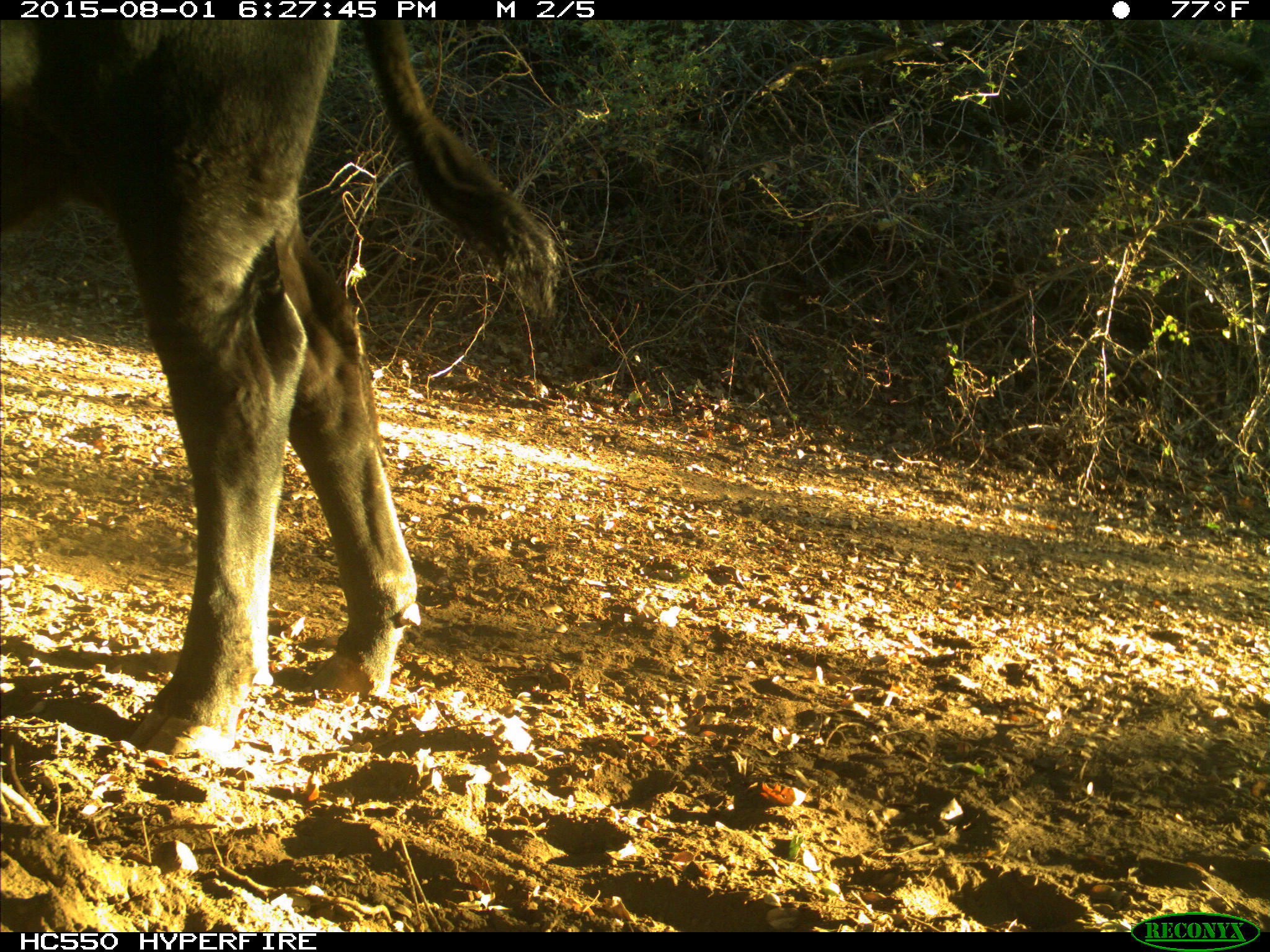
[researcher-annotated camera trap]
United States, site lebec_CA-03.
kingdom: Animalia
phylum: Chordata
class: Mammalia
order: Artiodactyla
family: Bovidae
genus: Bos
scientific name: Bos taurus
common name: domestic cow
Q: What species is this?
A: Bos taurus (domestic cow).